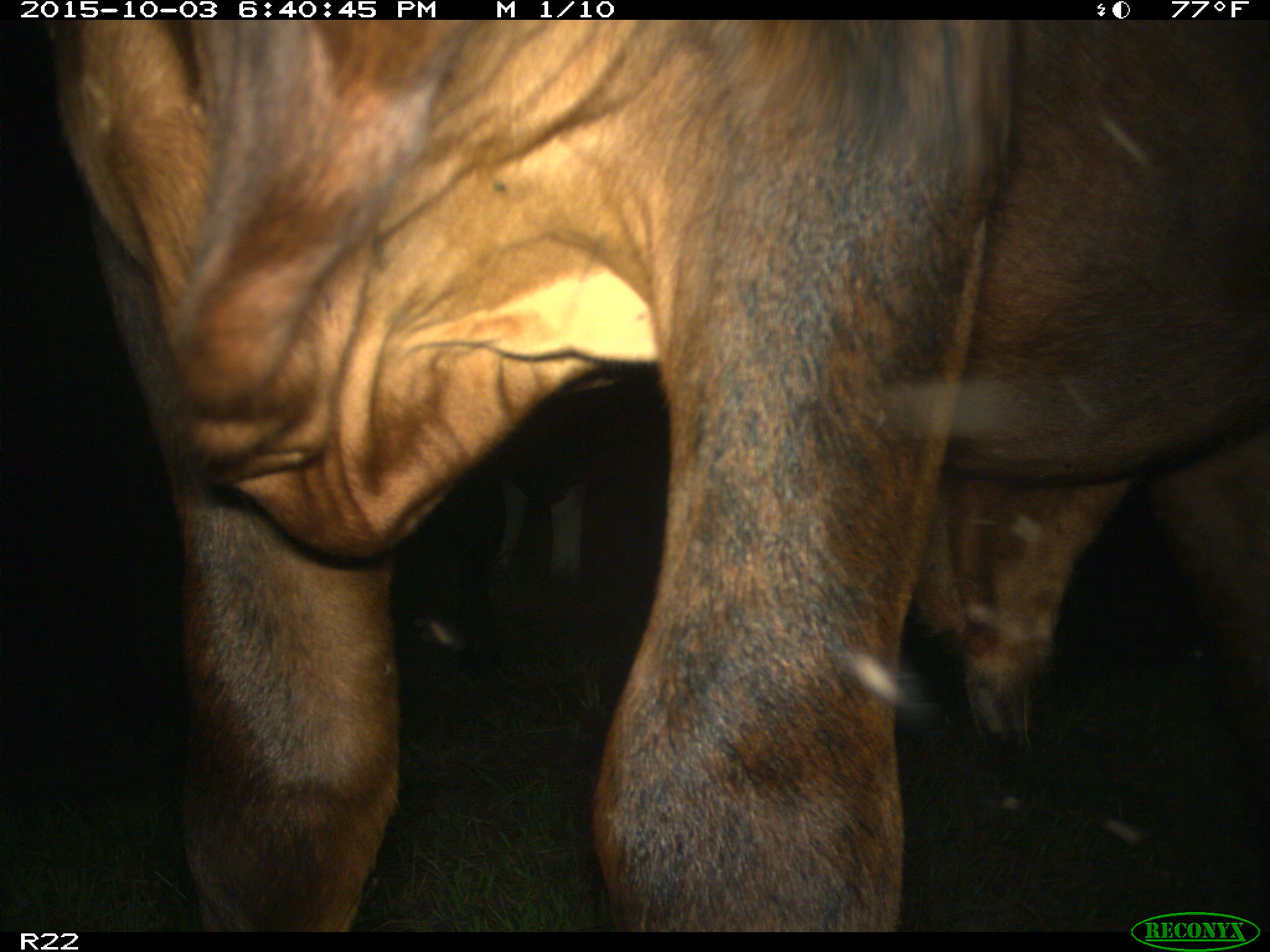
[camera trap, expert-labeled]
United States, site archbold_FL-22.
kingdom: Animalia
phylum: Chordata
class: Mammalia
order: Artiodactyla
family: Bovidae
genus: Bos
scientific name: Bos taurus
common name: domestic cow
Bos taurus (domestic cow).